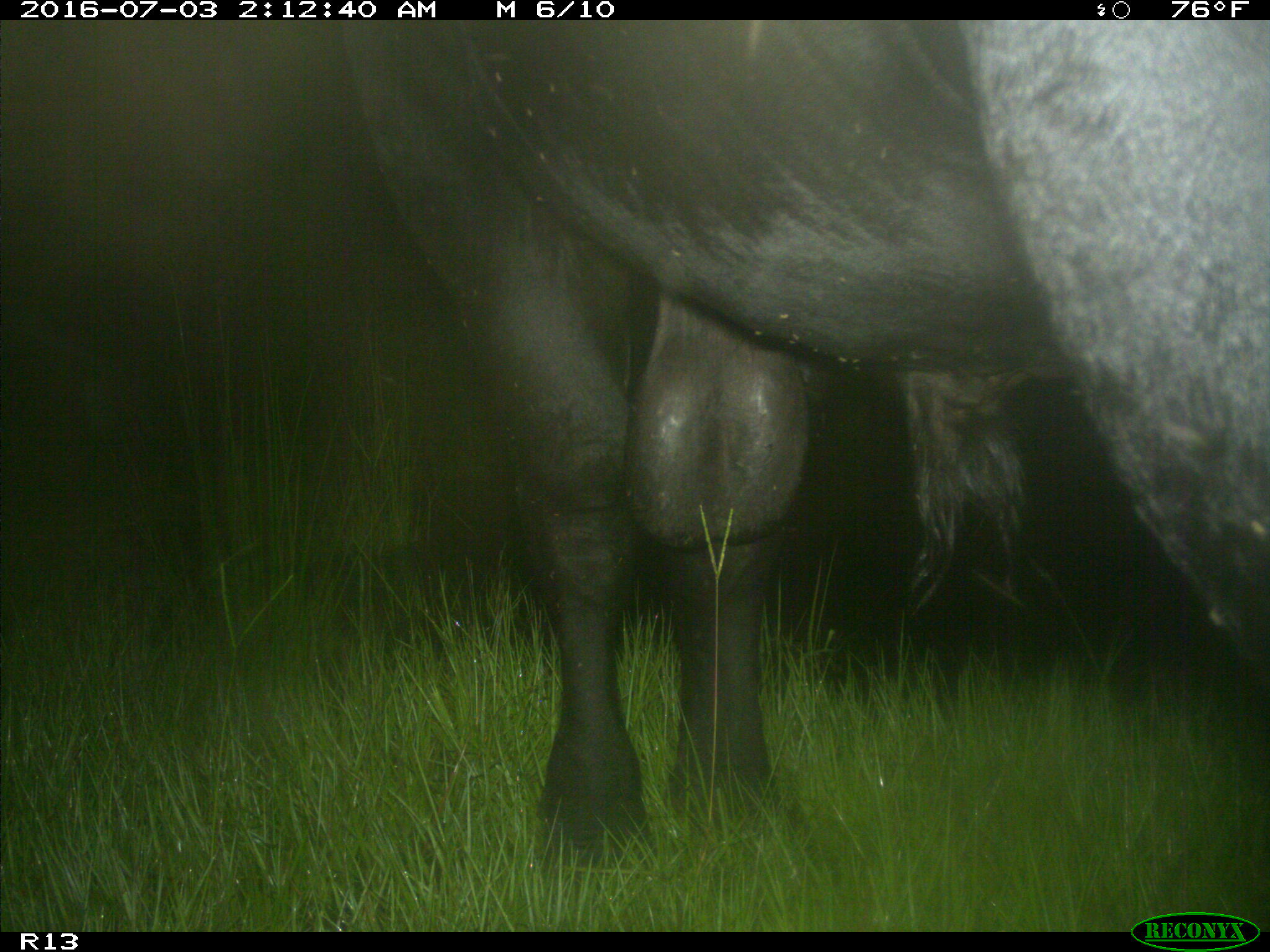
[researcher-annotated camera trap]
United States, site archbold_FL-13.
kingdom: Animalia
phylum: Chordata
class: Mammalia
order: Artiodactyla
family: Bovidae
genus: Bos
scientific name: Bos taurus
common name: domestic cow